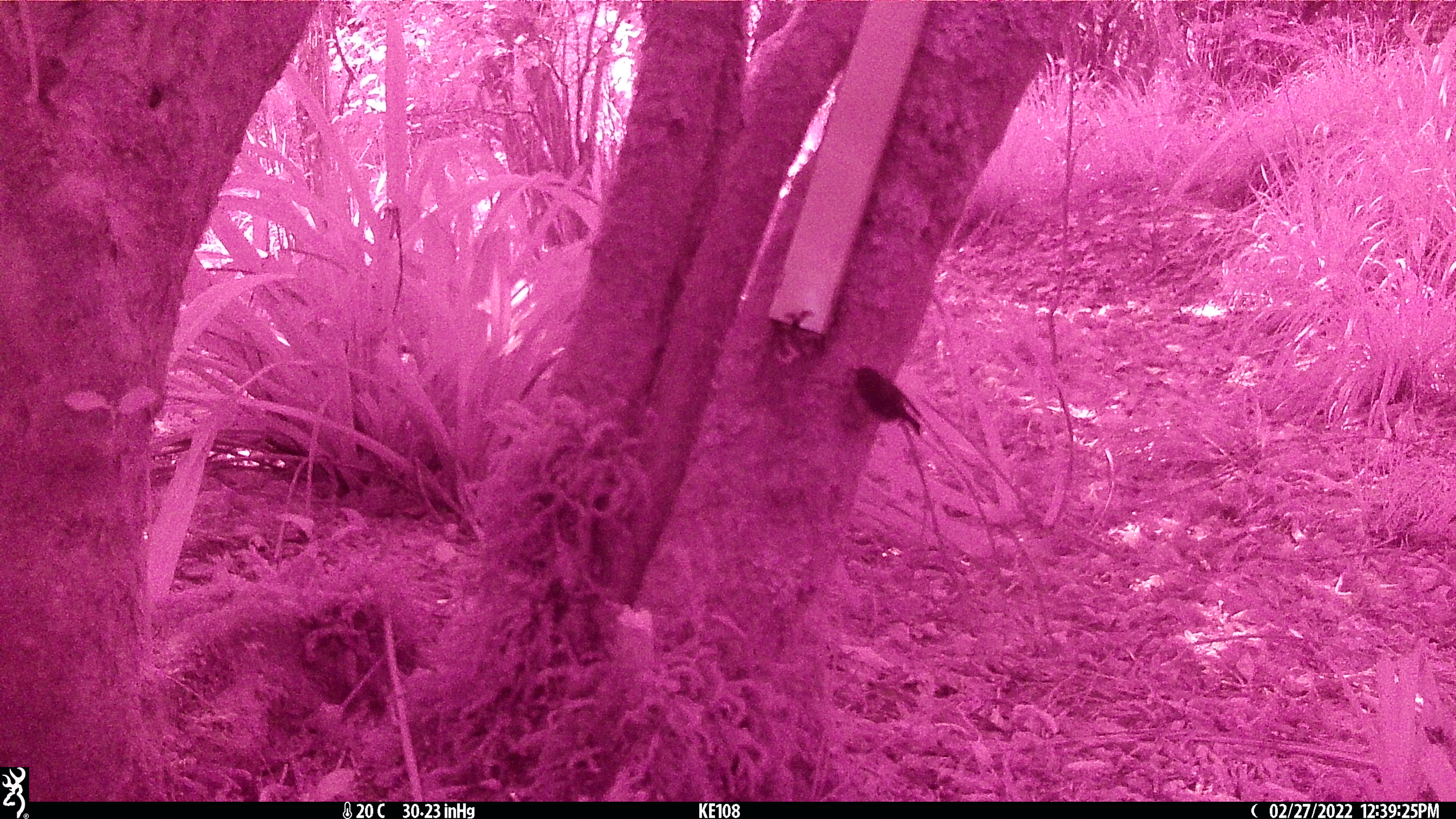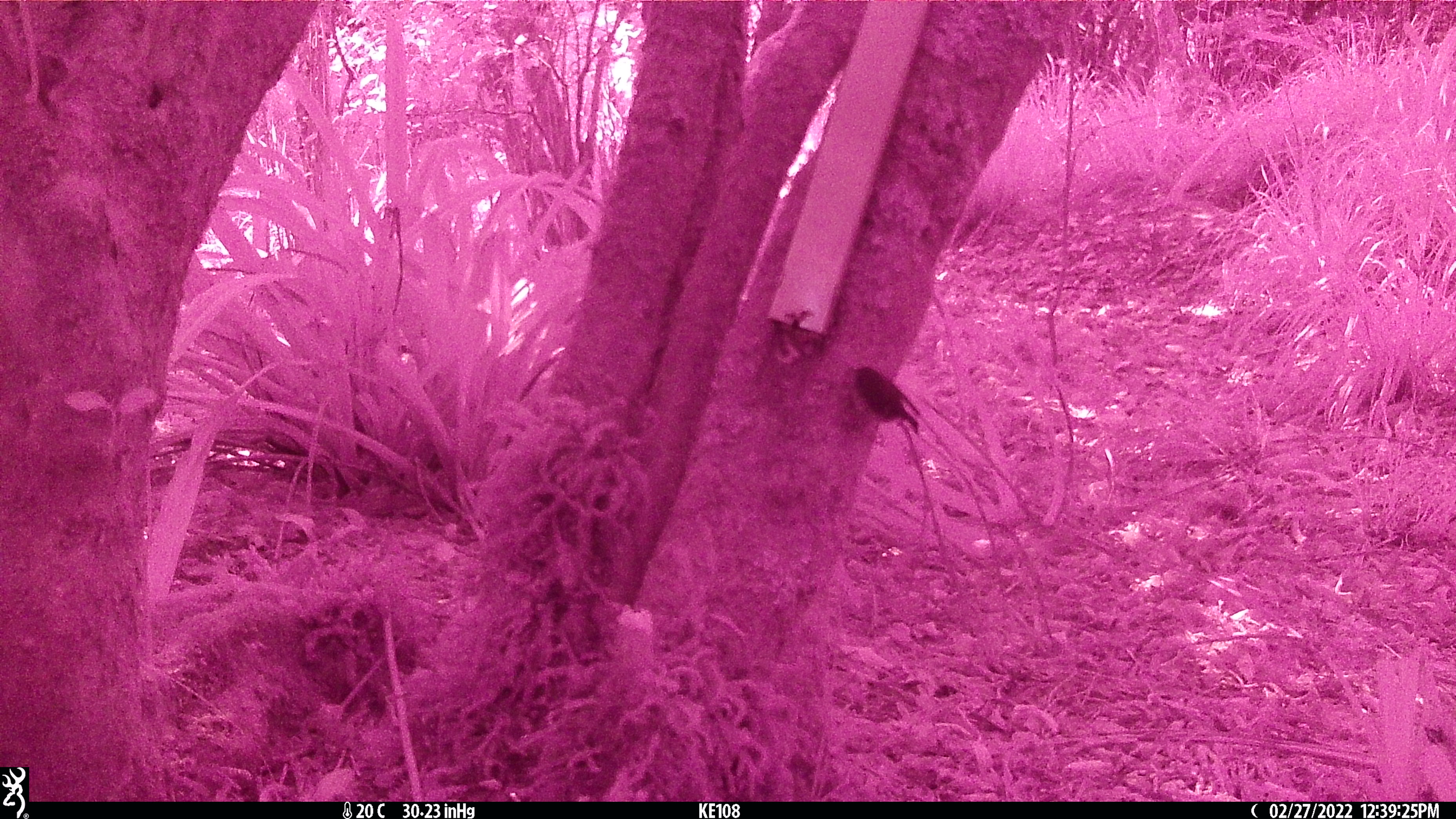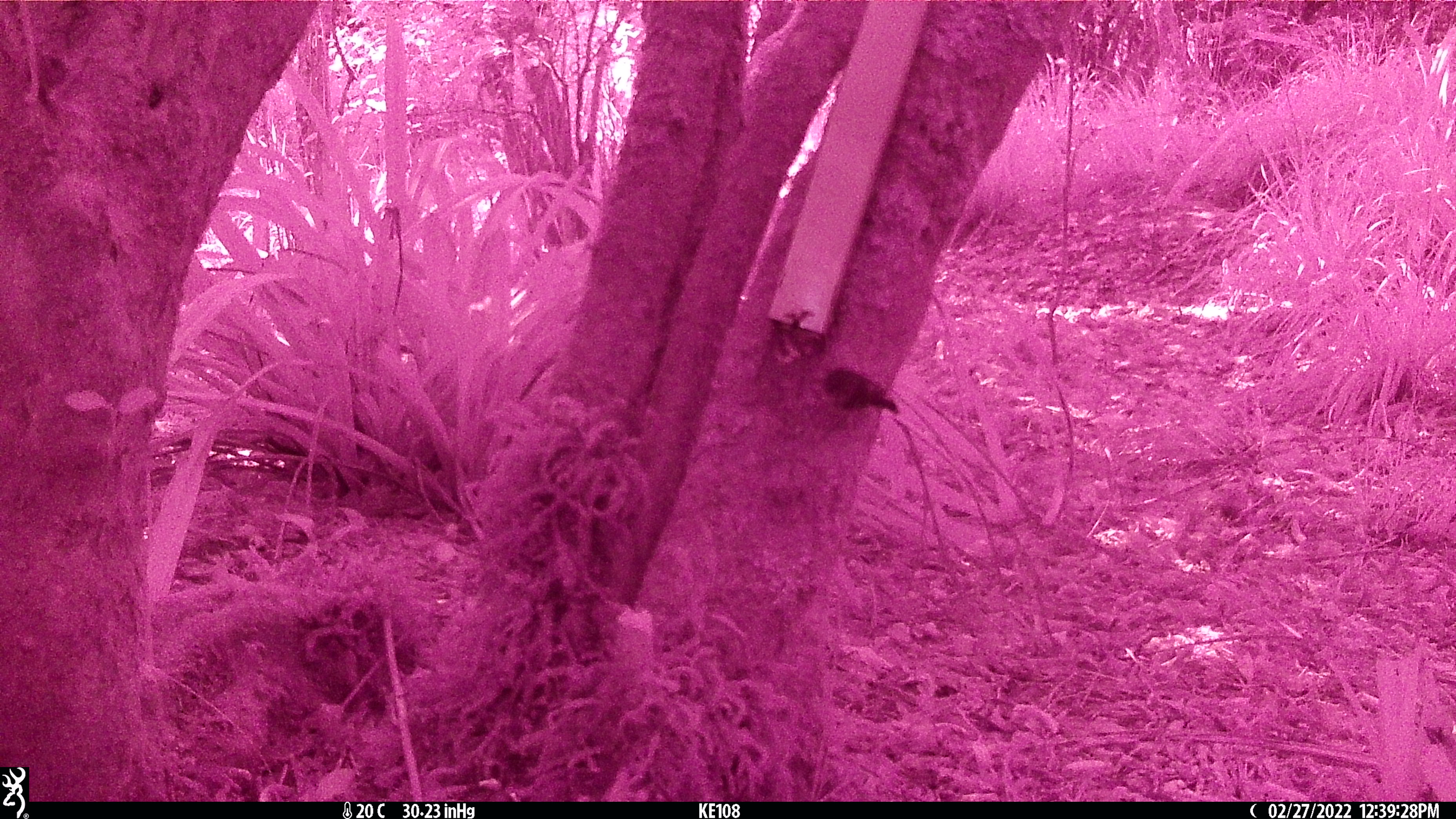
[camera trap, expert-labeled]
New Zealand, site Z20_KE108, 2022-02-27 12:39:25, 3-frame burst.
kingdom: Animalia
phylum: Chordata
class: Aves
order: Passeriformes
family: Petroicidae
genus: Petroica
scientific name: Petroica macrocephala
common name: tomtit